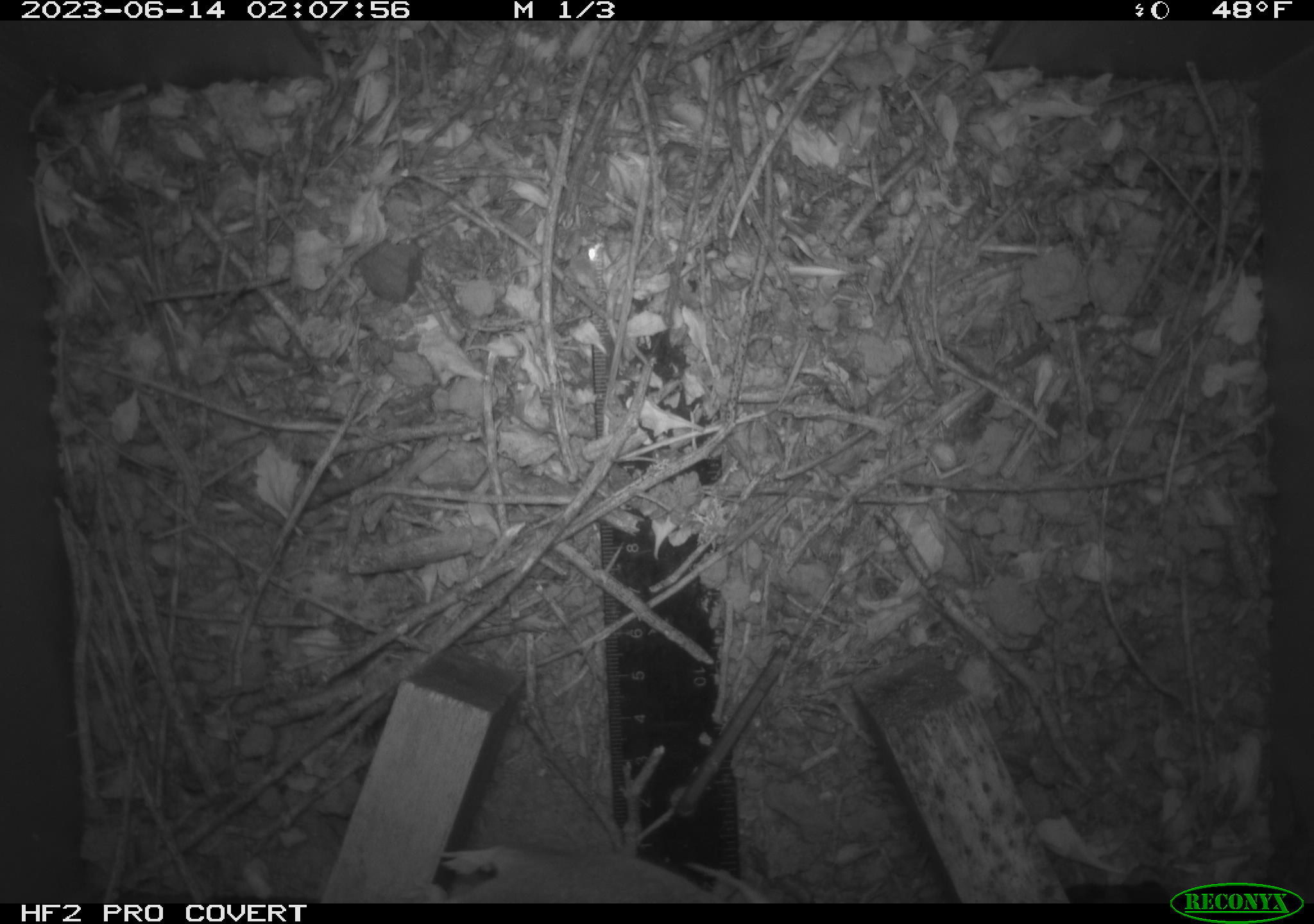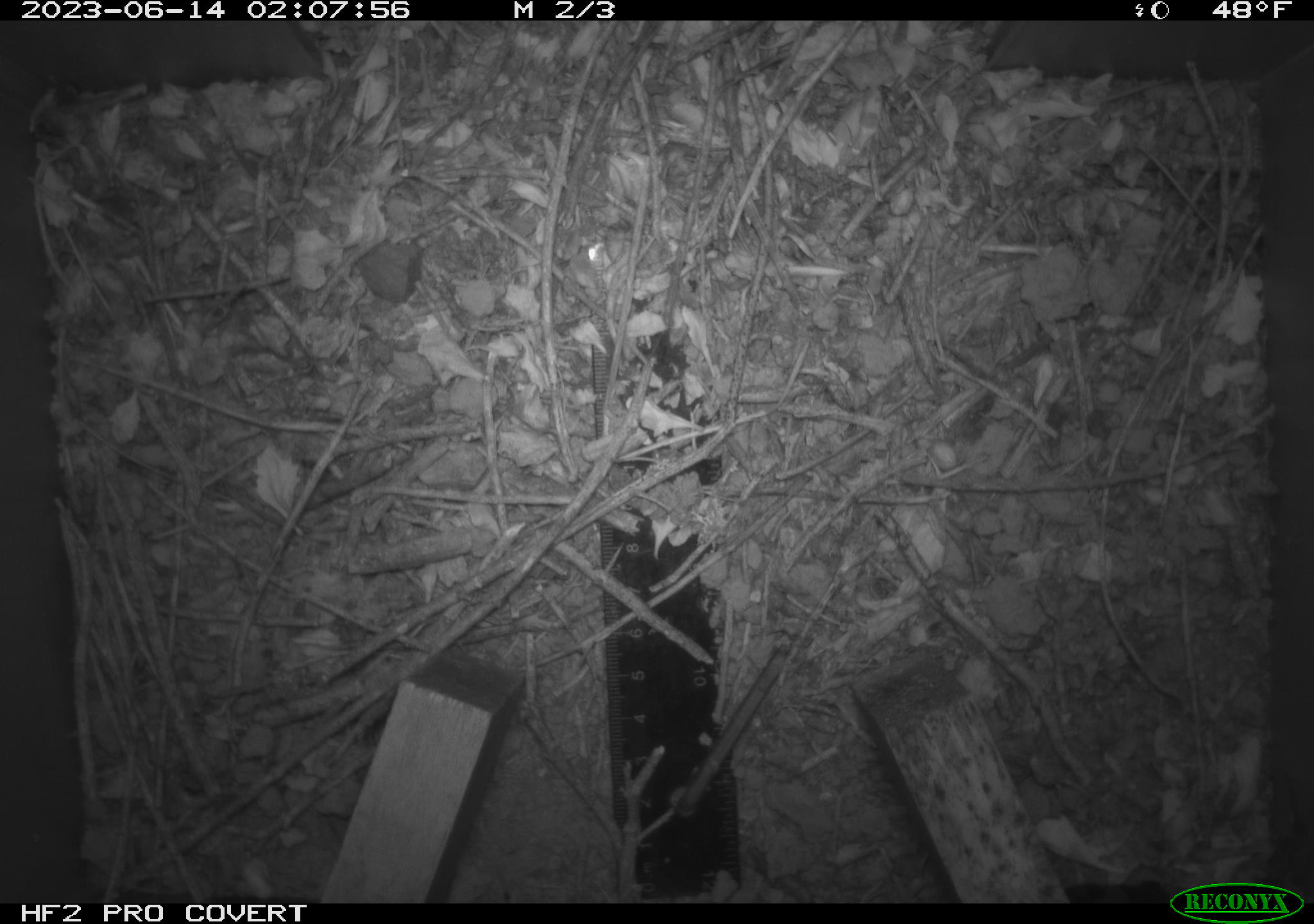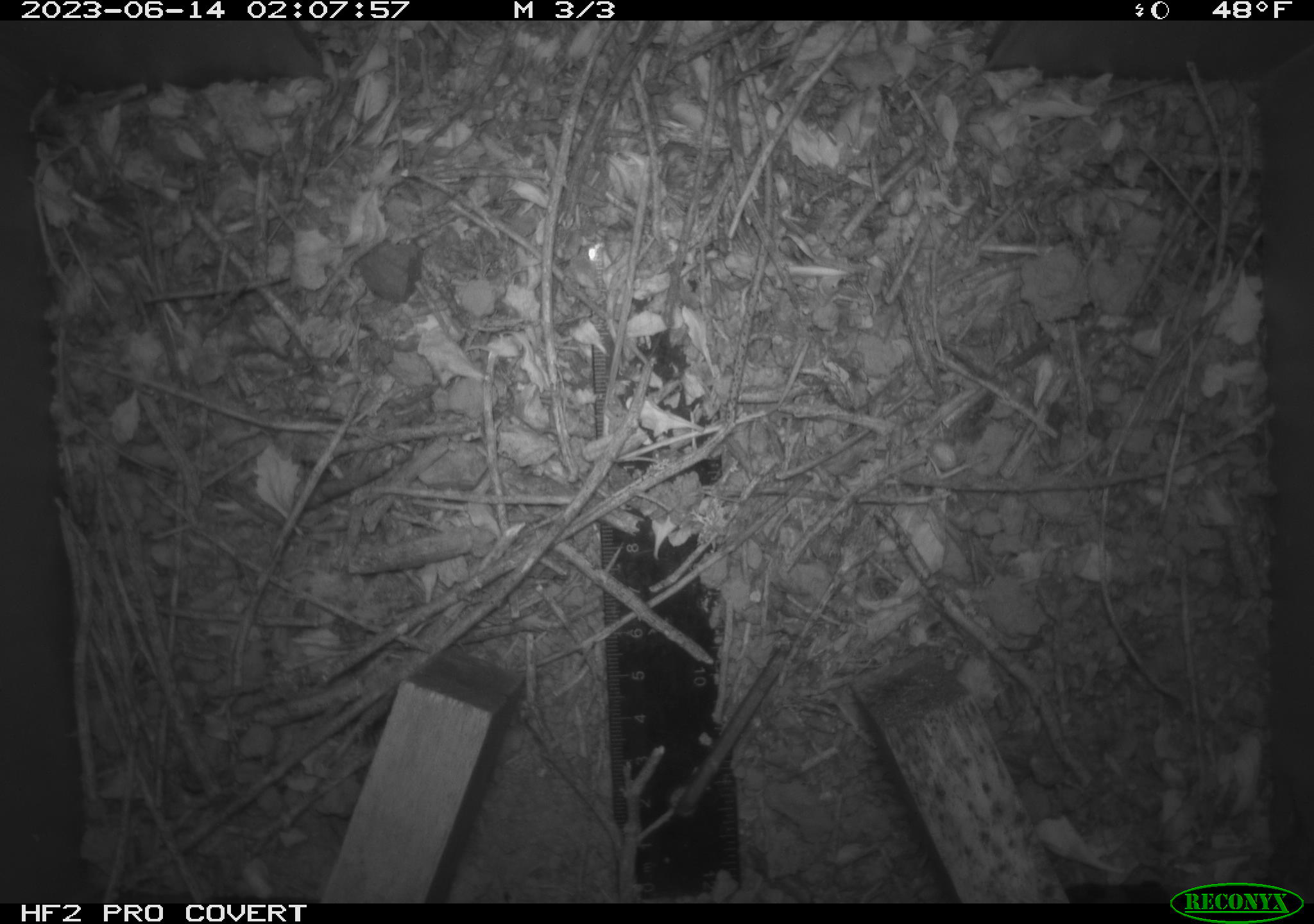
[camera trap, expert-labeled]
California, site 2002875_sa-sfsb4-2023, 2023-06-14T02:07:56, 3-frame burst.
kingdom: Animalia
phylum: Chordata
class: Mammalia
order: Rodentia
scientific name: Rodentia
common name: mouse species